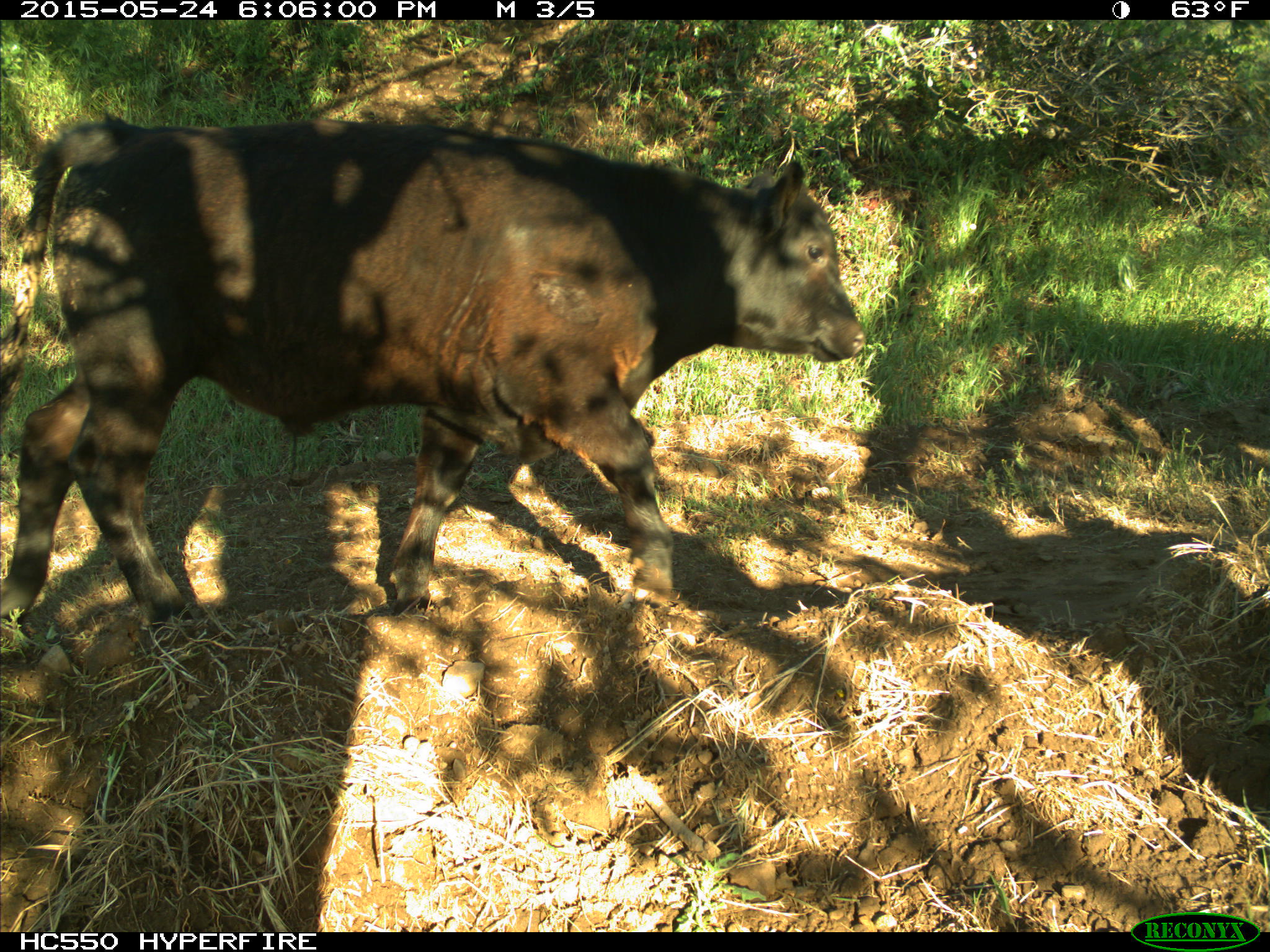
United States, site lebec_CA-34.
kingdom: Animalia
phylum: Chordata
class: Mammalia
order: Artiodactyla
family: Bovidae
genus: Bos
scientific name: Bos taurus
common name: domestic cow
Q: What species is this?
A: Bos taurus (domestic cow).